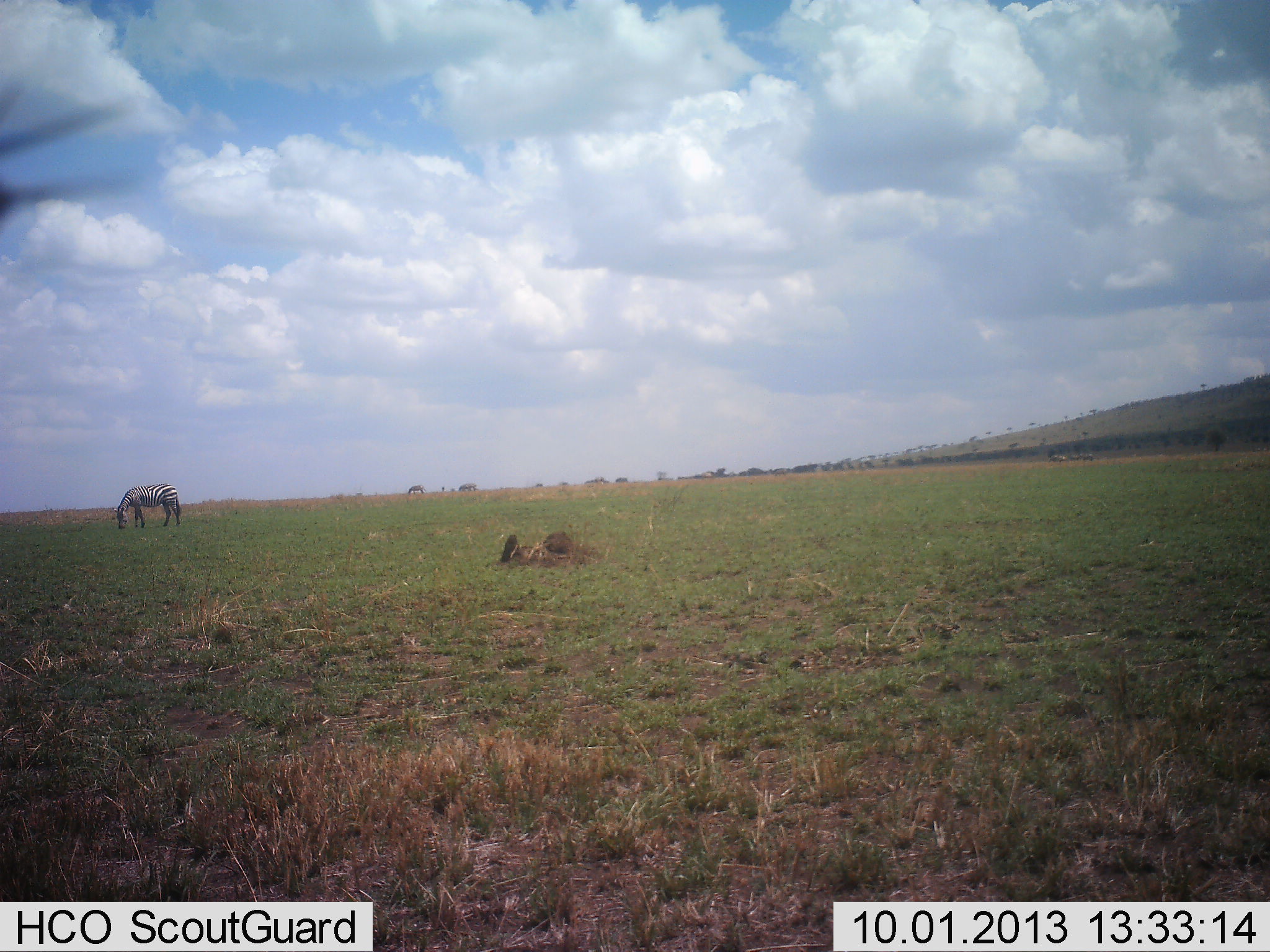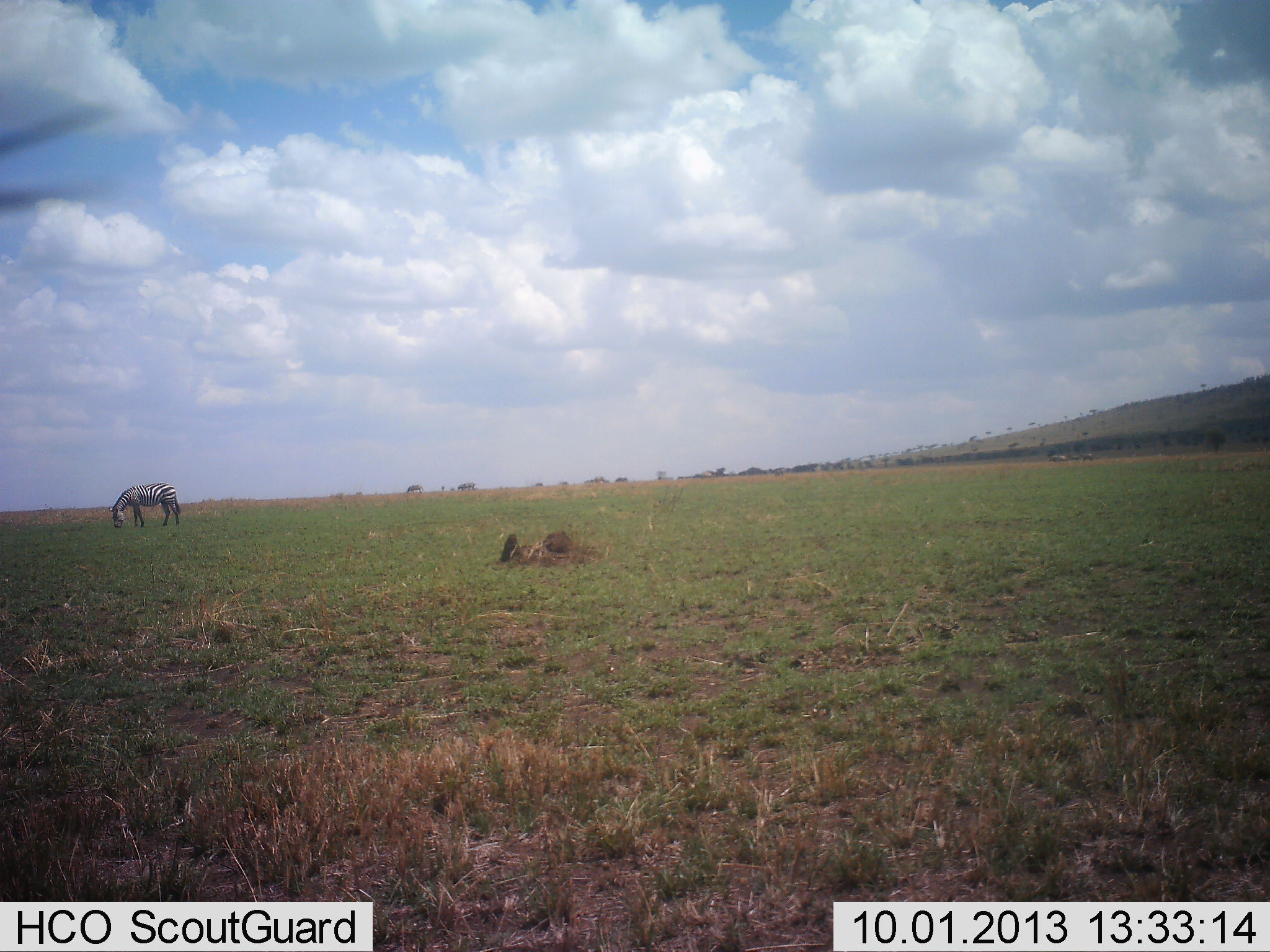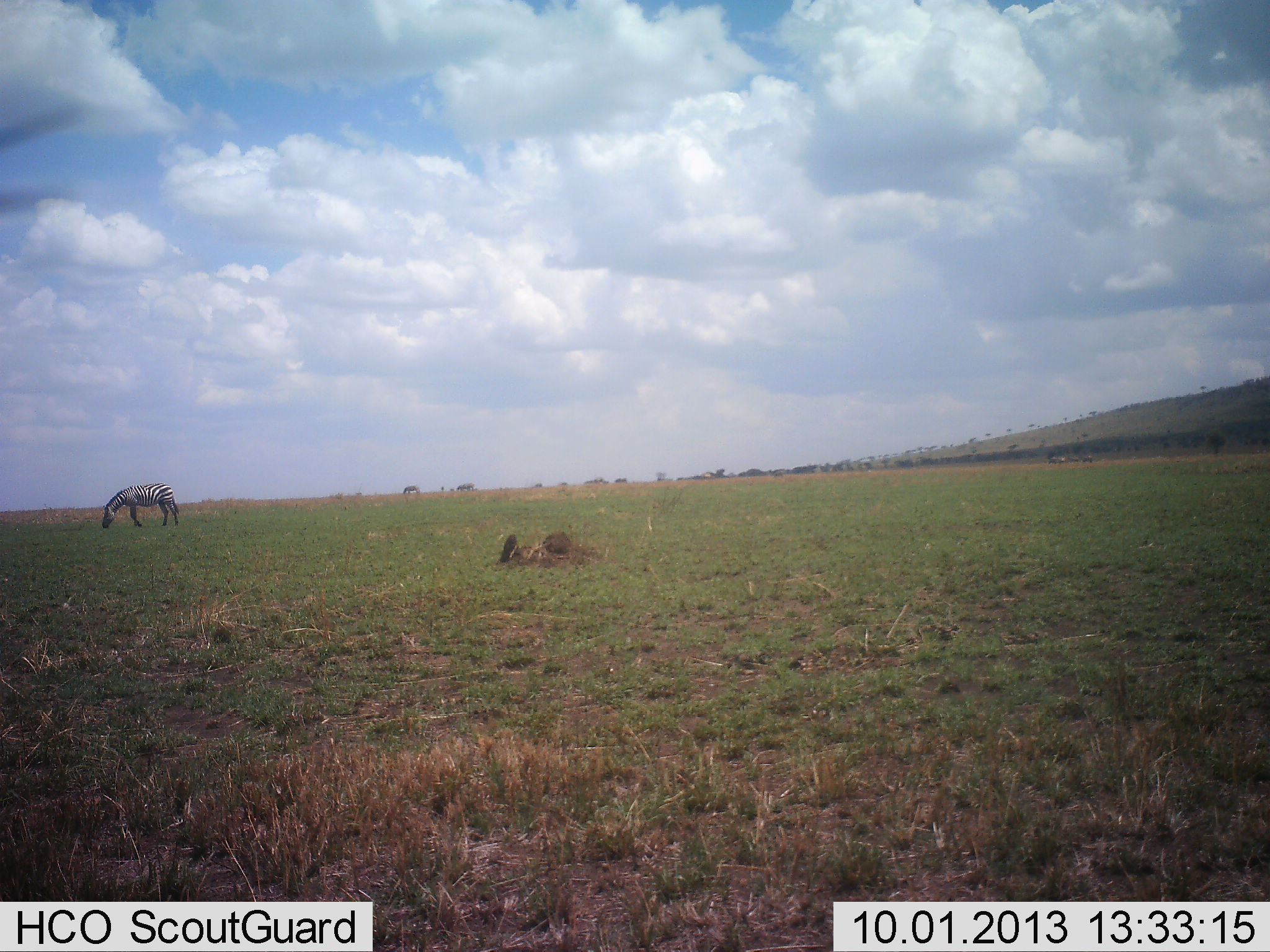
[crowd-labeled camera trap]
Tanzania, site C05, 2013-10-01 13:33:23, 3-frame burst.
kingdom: Animalia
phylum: Chordata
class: Mammalia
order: Perissodactyla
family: Equidae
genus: Equus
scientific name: Equus quagga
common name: plains zebra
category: zebra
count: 1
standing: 24%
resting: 0%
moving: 10%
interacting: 5%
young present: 0%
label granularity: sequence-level